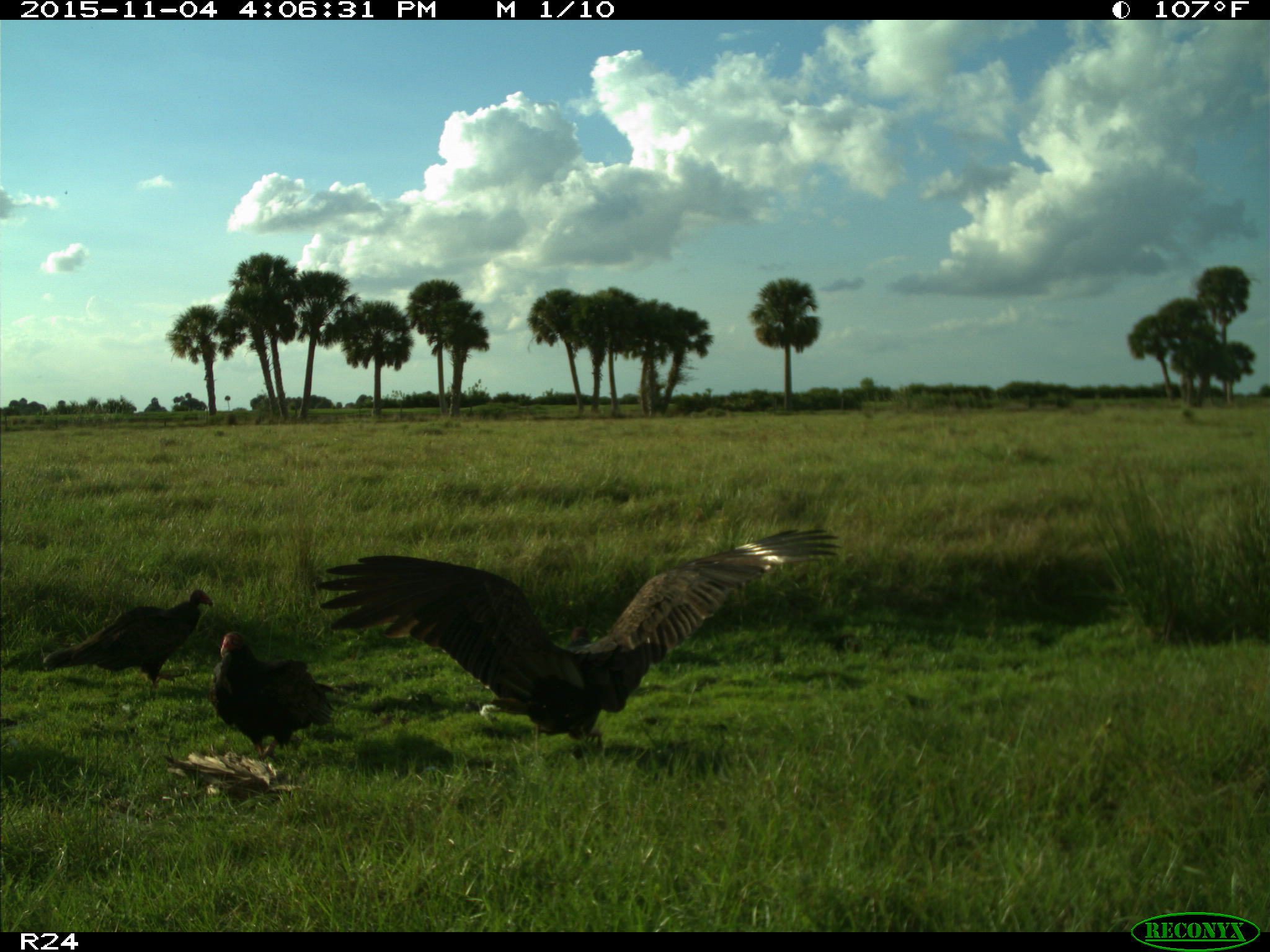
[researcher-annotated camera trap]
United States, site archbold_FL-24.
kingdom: Animalia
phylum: Chordata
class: Aves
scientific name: Aves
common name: birds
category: unidentified bird